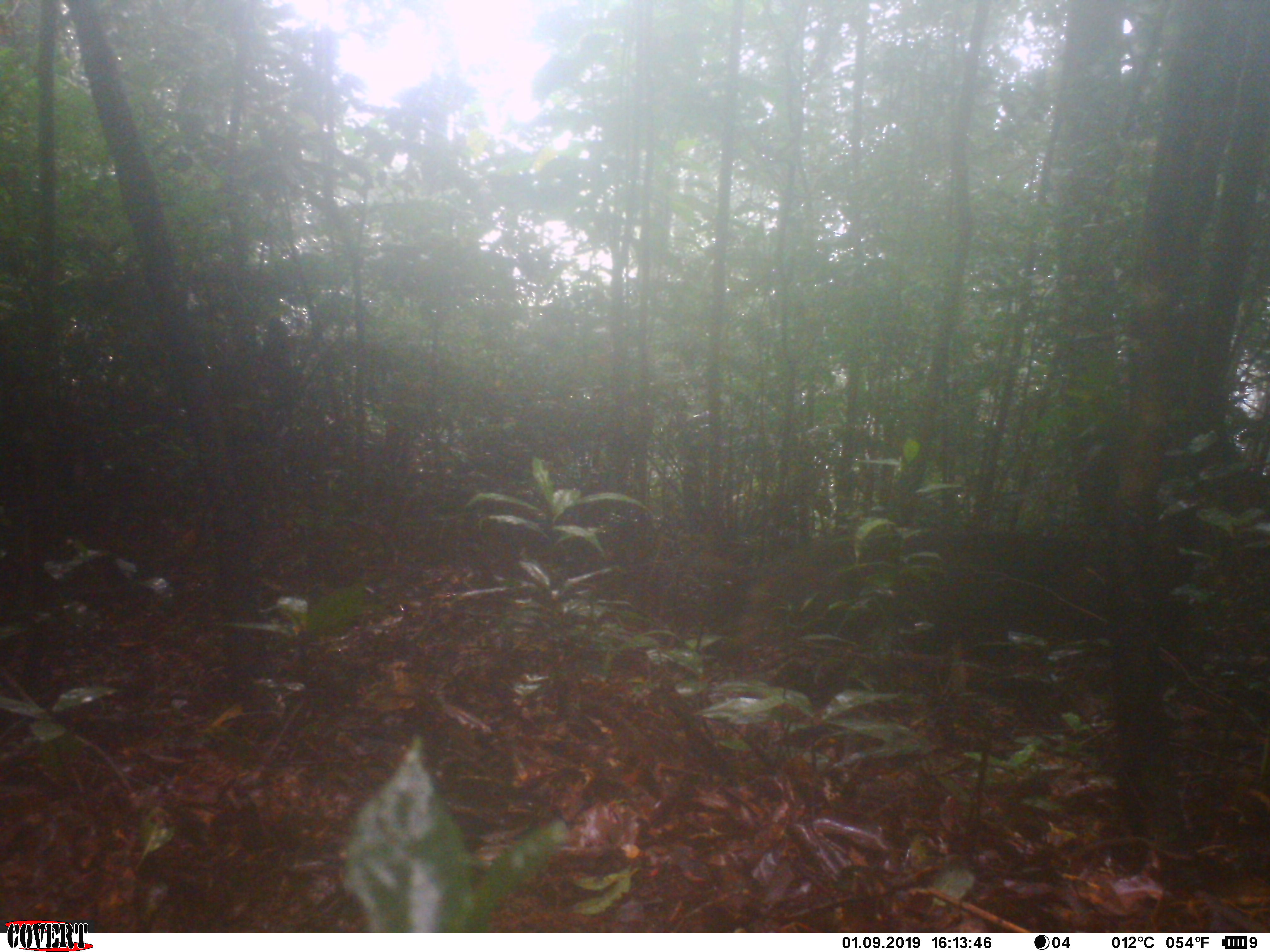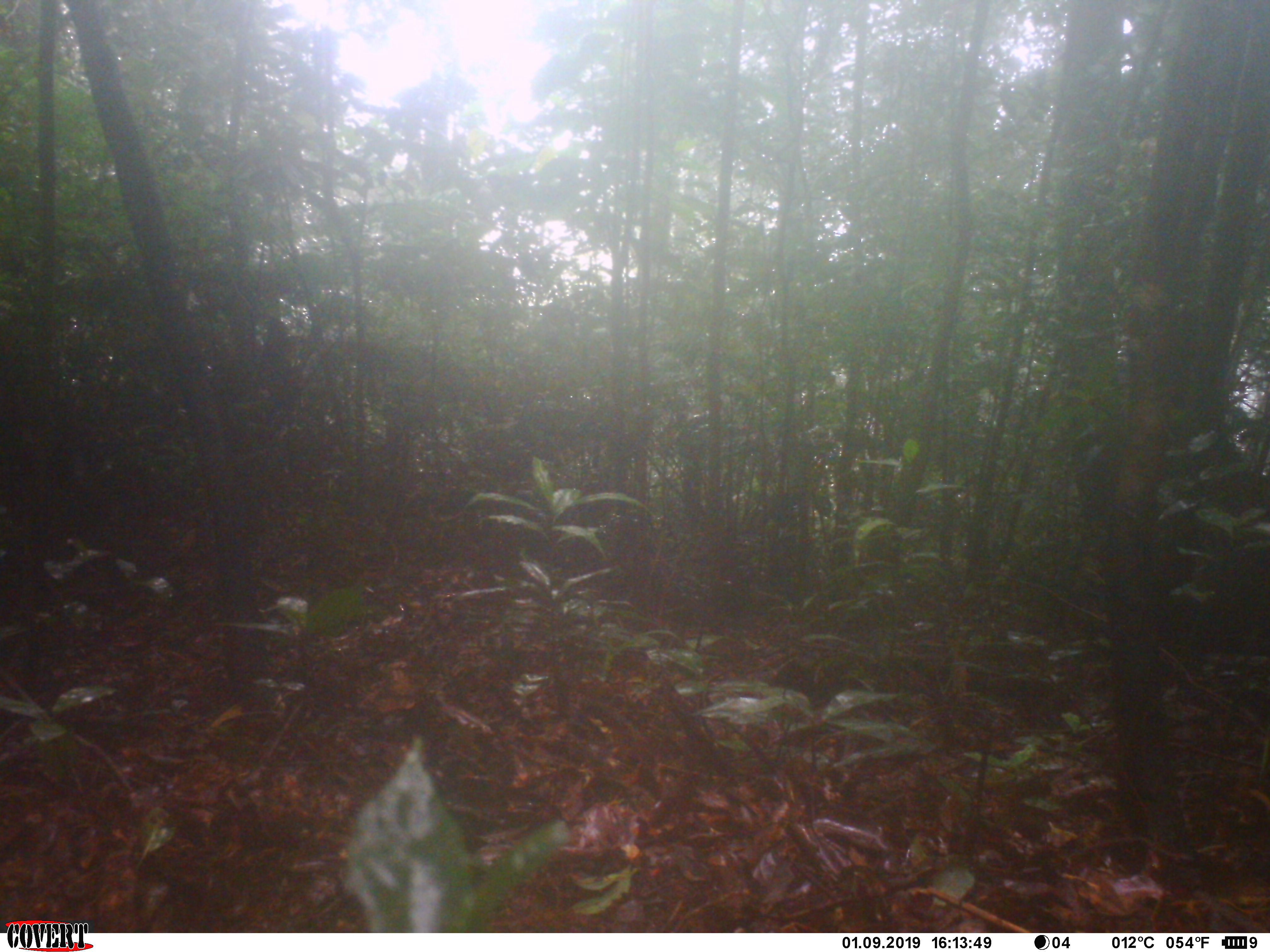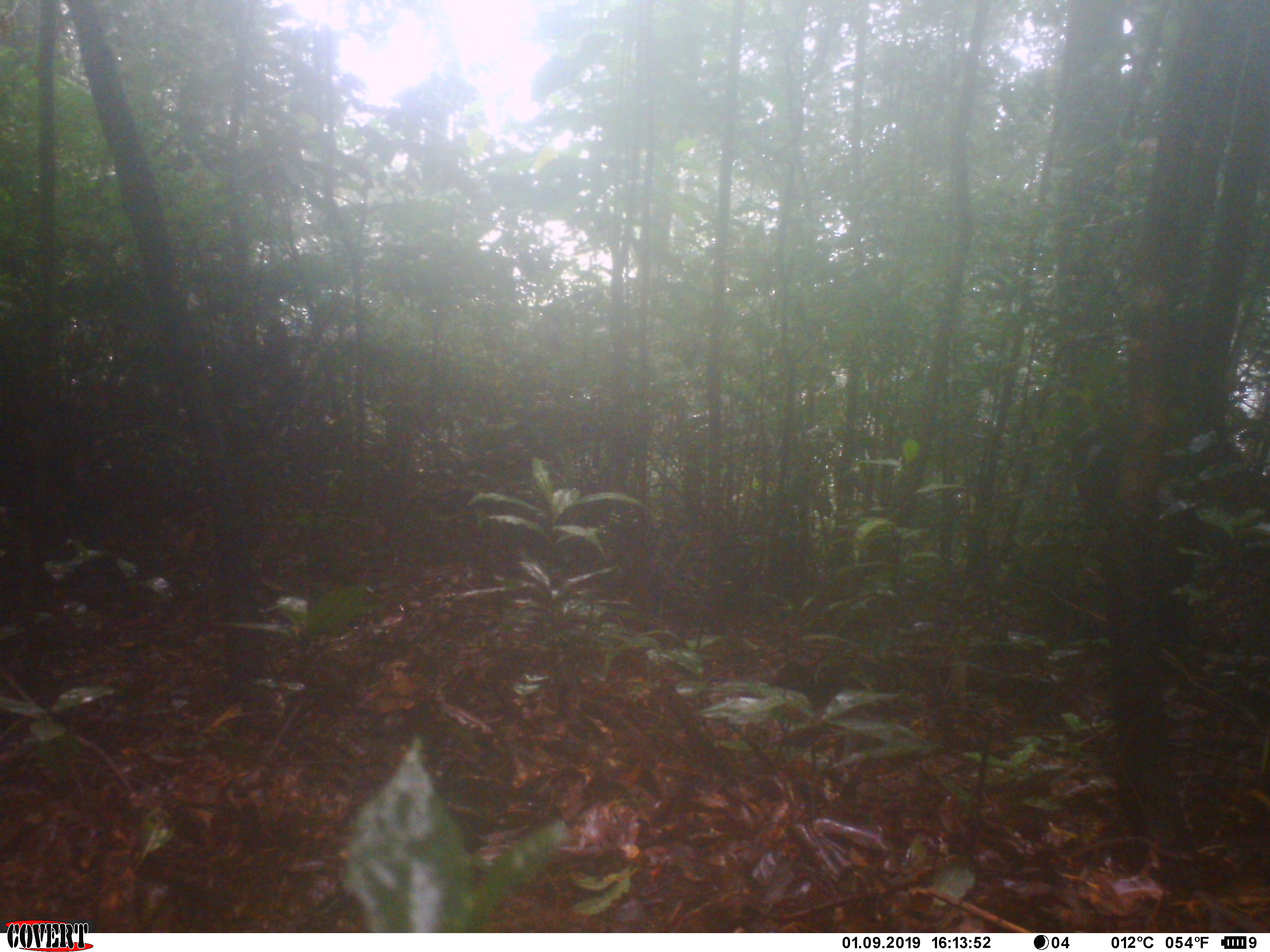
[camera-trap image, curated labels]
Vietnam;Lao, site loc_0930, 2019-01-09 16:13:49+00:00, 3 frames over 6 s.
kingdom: Animalia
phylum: Chordata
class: Mammalia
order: Artiodactyla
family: Suidae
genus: Sus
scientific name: Sus scrofa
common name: eurasian wild pig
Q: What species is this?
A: Eurasian wild pig (Sus scrofa).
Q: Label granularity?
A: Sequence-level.